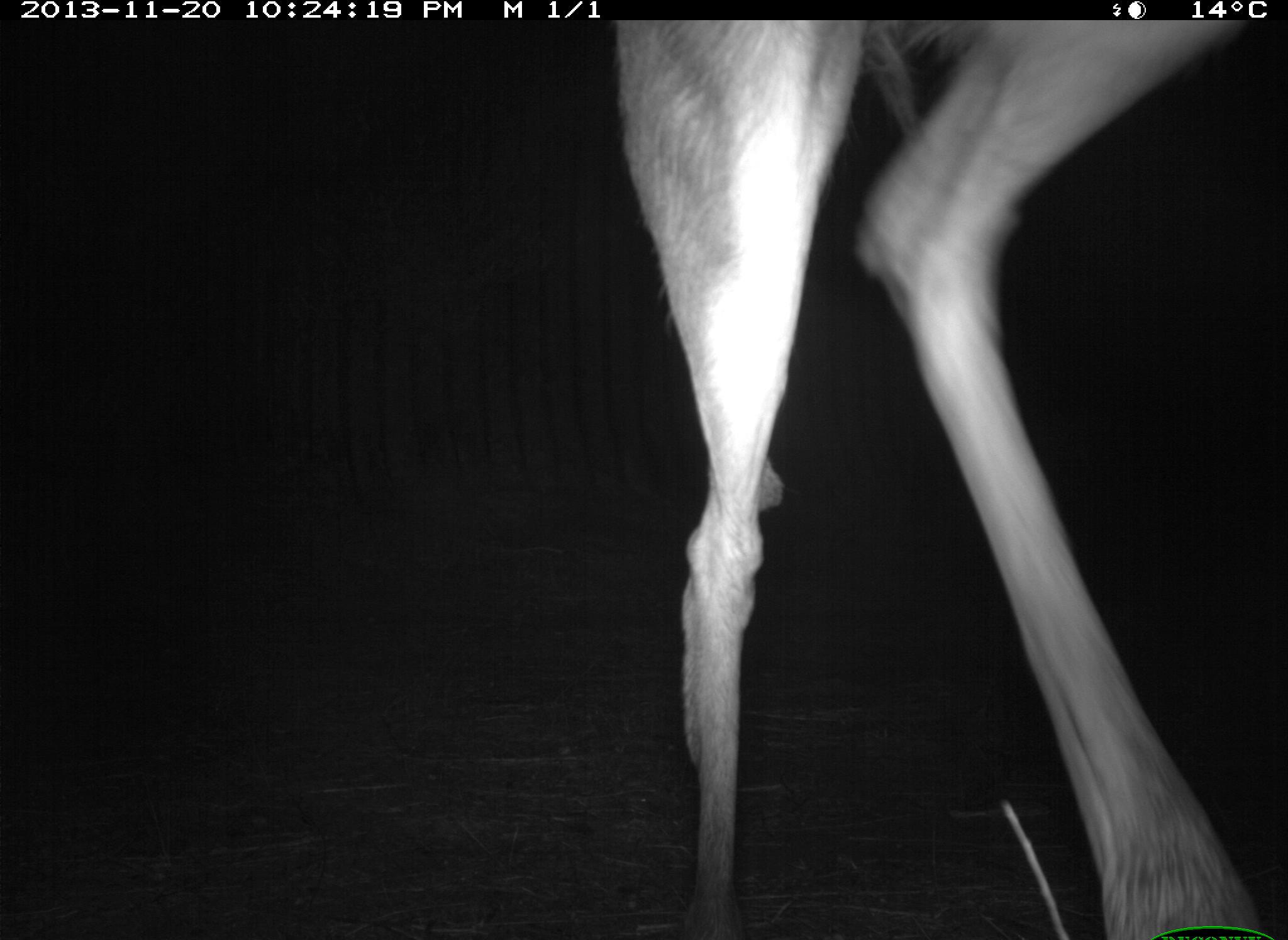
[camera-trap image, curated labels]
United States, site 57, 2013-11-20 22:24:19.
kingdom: Animalia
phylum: Chordata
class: Mammalia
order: Artiodactyla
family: Cervidae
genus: Odocoileus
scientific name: Odocoileus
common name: deer